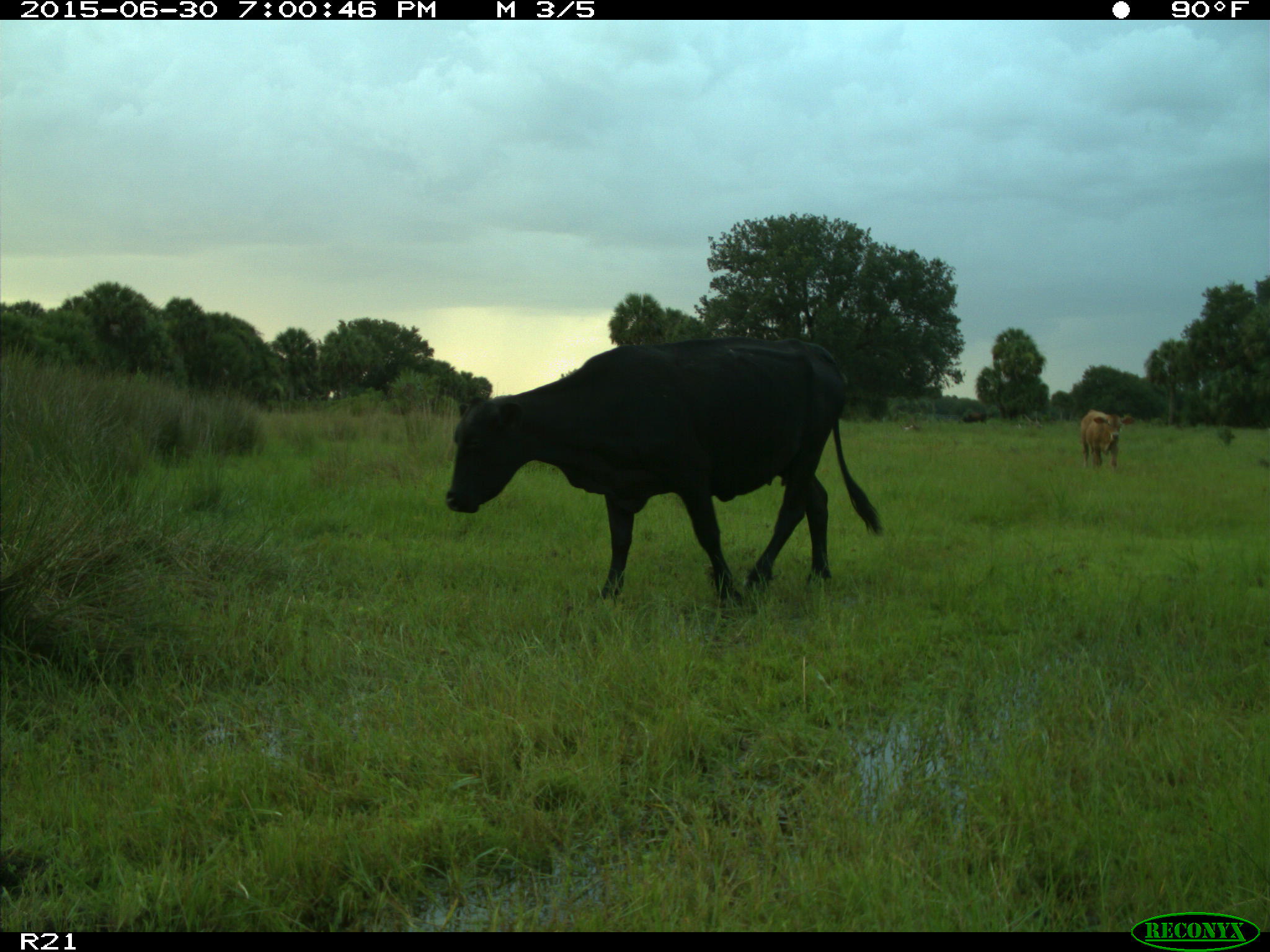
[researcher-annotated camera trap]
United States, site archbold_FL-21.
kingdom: Animalia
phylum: Chordata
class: Mammalia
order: Artiodactyla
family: Bovidae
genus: Bos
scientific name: Bos taurus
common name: domestic cow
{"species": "Bos taurus (domestic cow)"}